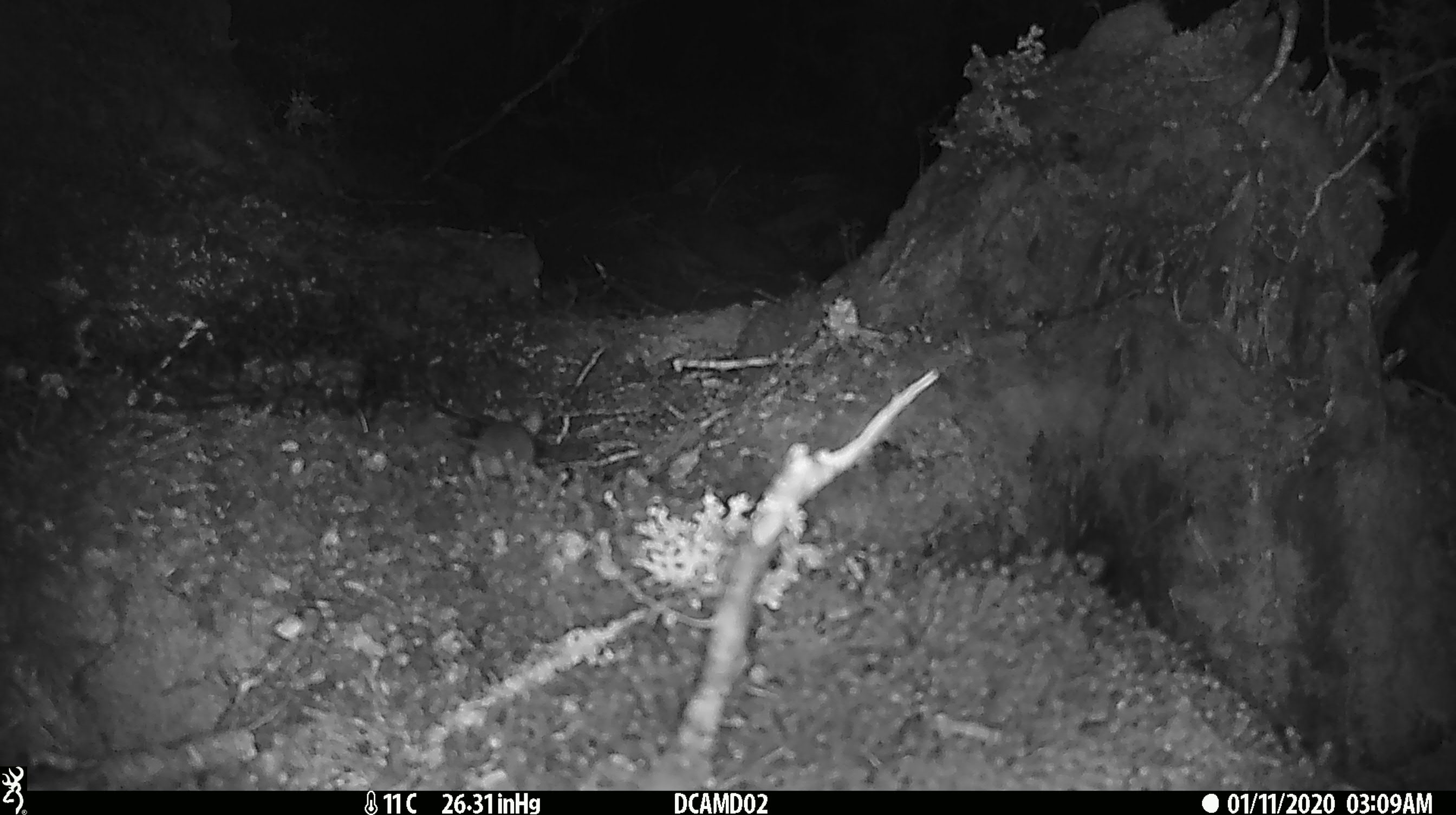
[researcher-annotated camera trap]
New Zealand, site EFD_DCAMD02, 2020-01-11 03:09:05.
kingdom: Animalia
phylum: Chordata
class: Mammalia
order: Rodentia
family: Muridae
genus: Mus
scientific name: Mus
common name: mouse